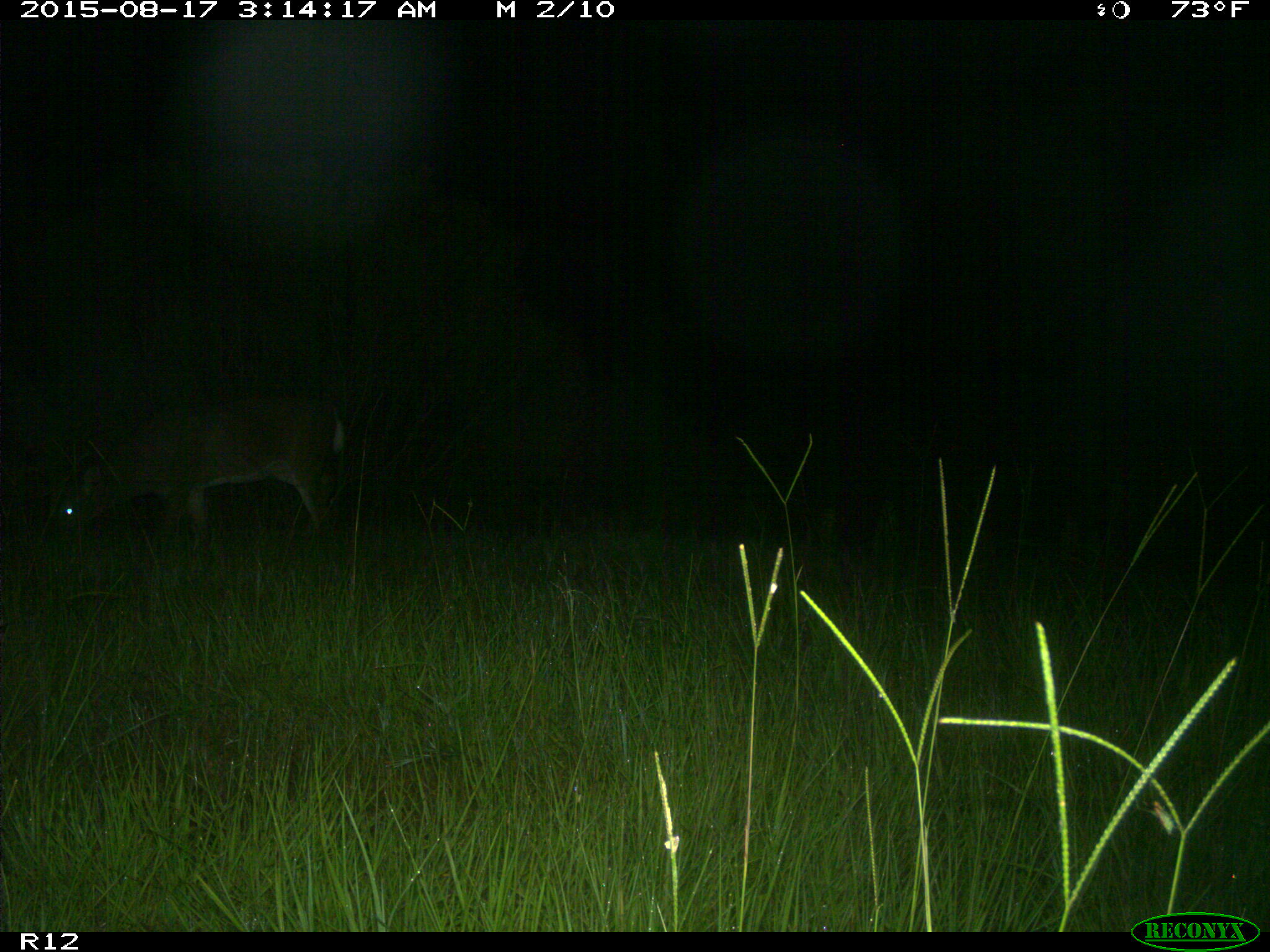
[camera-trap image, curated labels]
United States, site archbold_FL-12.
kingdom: Animalia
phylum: Chordata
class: Mammalia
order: Artiodactyla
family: Cervidae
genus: Odocoileus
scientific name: Odocoileus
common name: deer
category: unidentified deer